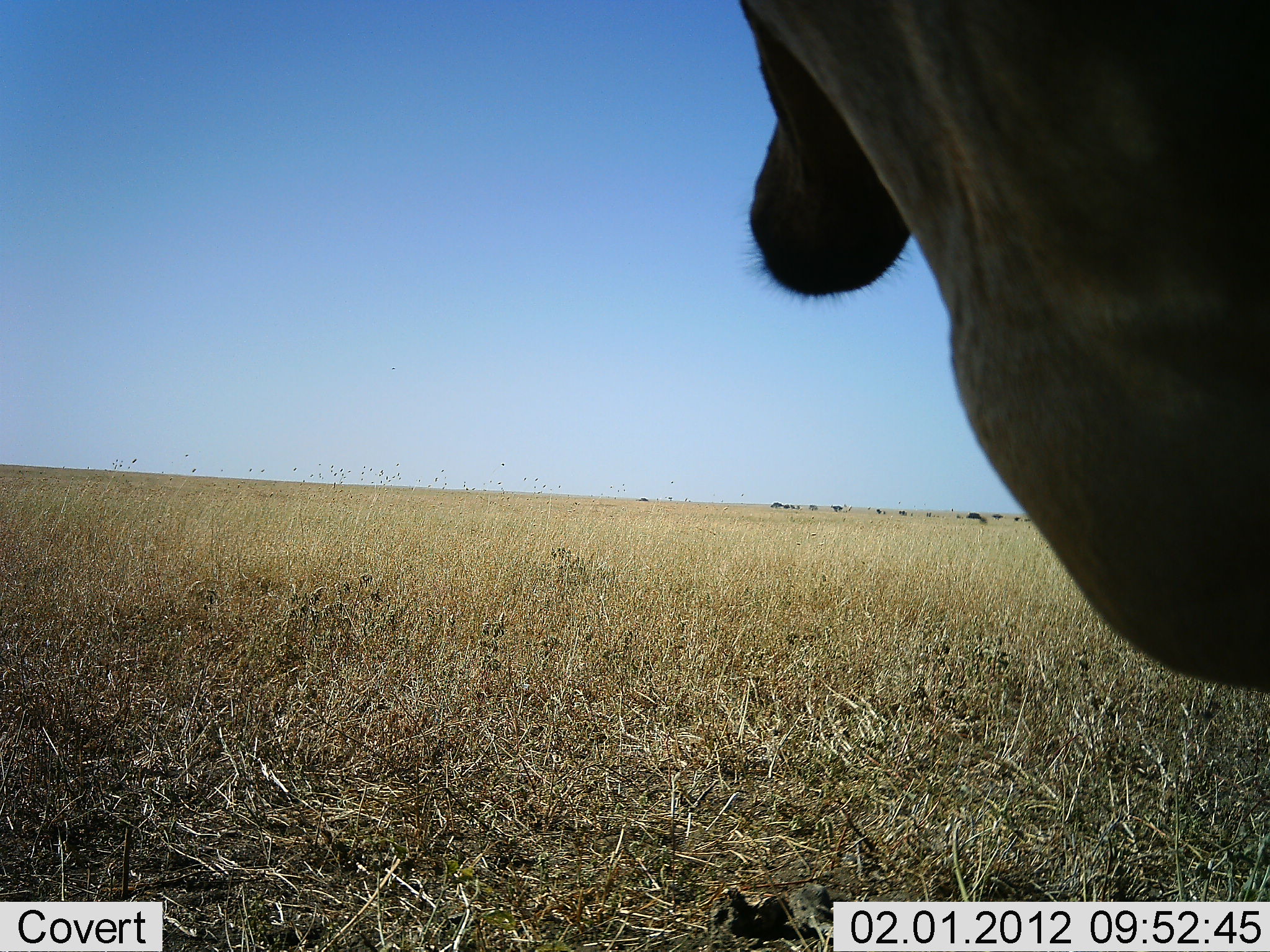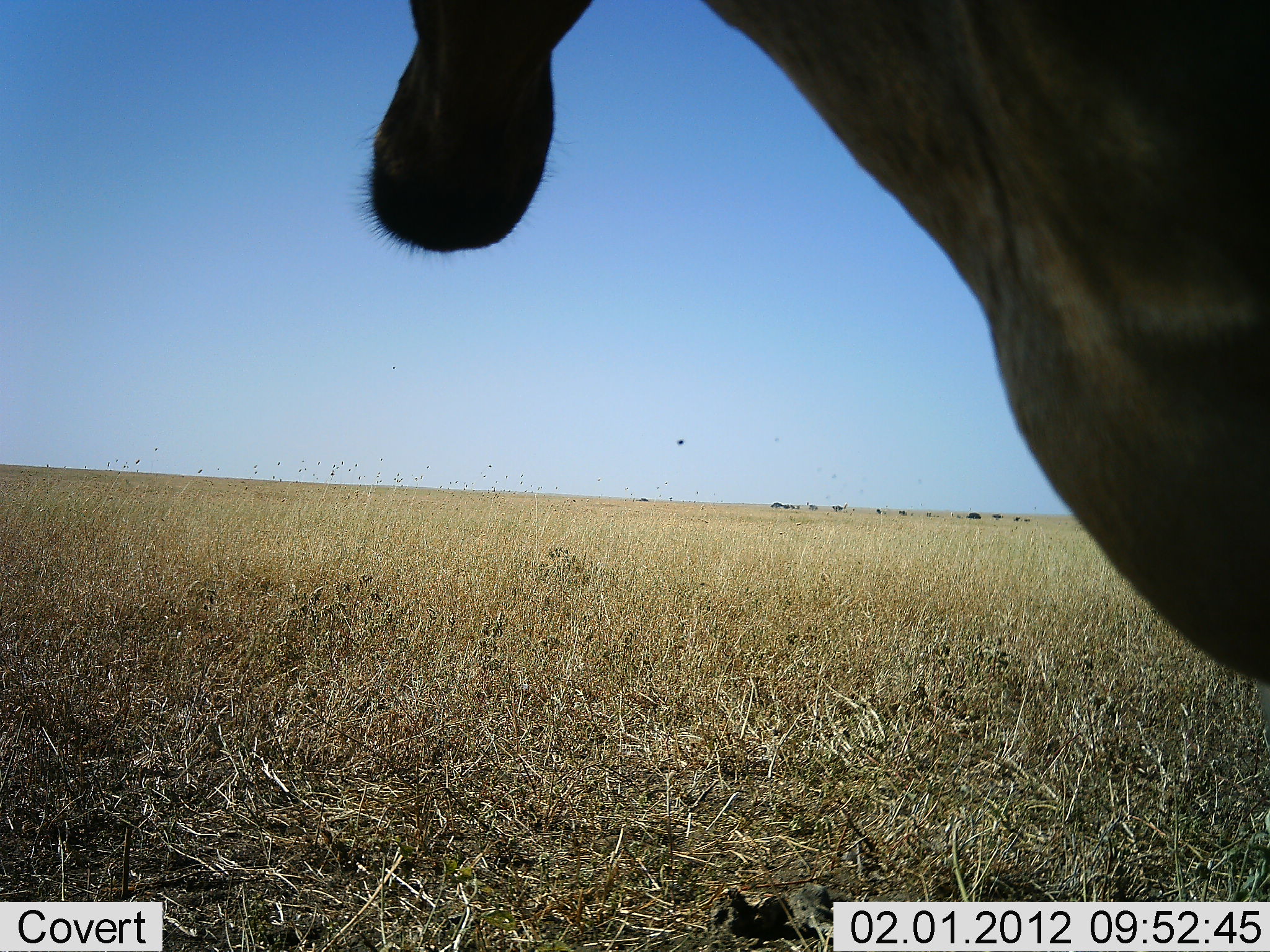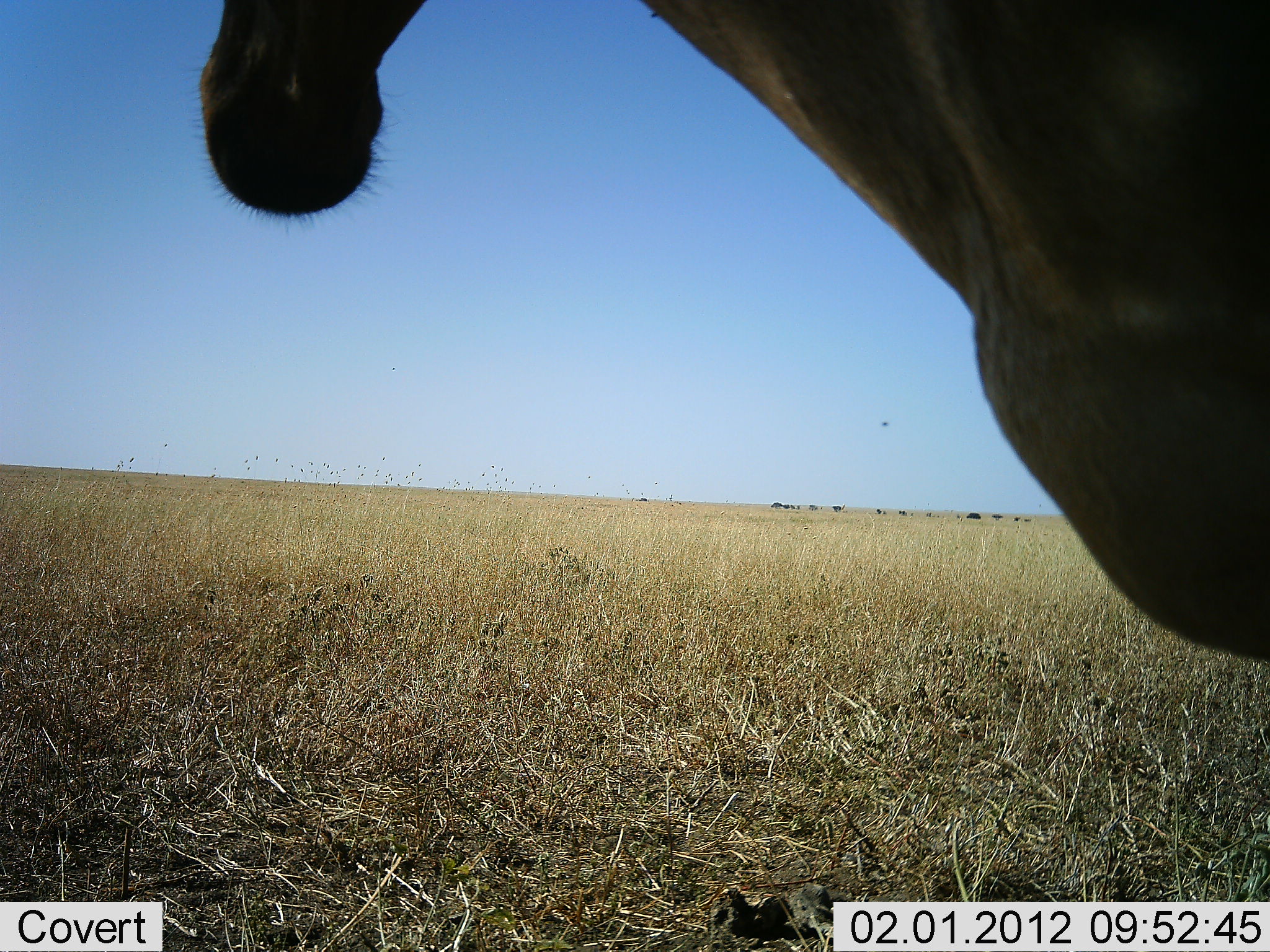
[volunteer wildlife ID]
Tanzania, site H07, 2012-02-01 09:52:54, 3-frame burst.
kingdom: Animalia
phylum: Chordata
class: Mammalia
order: Artiodactyla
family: Bovidae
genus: Alcelaphus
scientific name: Alcelaphus buselaphus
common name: hartebeest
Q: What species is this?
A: Hartebeest (Alcelaphus buselaphus).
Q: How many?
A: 1.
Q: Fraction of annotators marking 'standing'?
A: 100%.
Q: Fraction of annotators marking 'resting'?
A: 0%.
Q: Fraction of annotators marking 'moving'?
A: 0%.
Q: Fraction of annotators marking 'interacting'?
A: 0%.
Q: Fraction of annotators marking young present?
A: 0%.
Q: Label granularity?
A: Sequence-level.